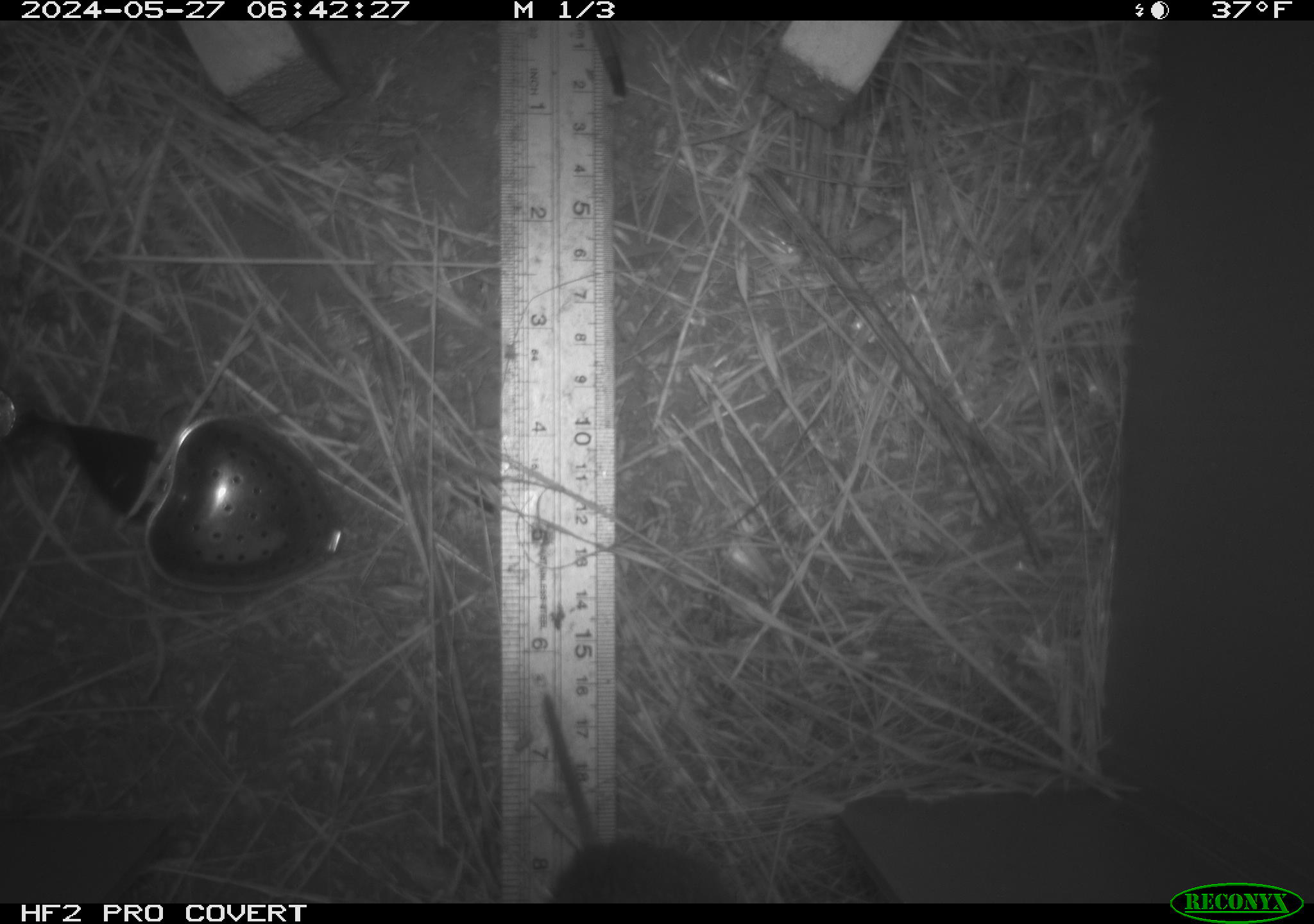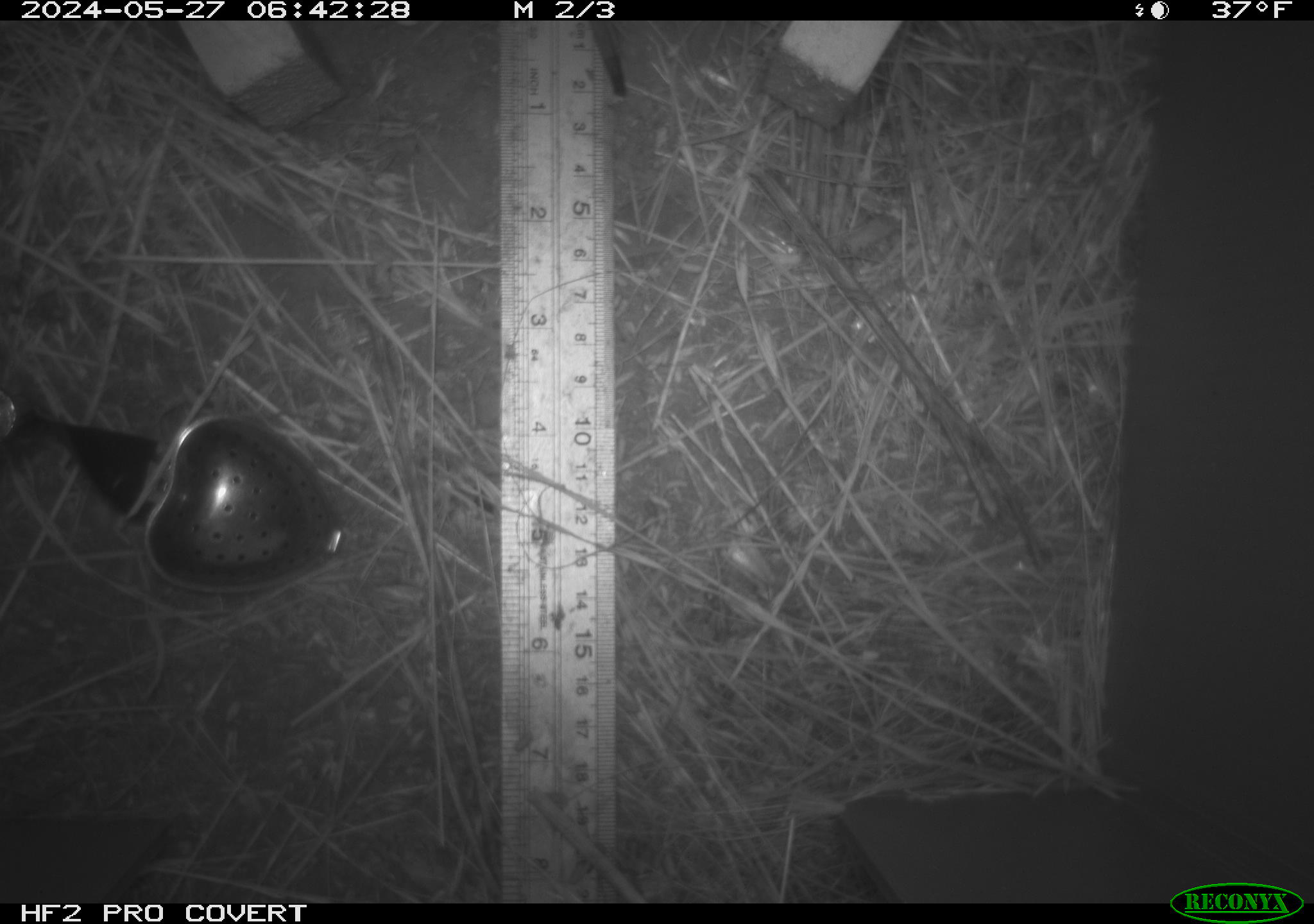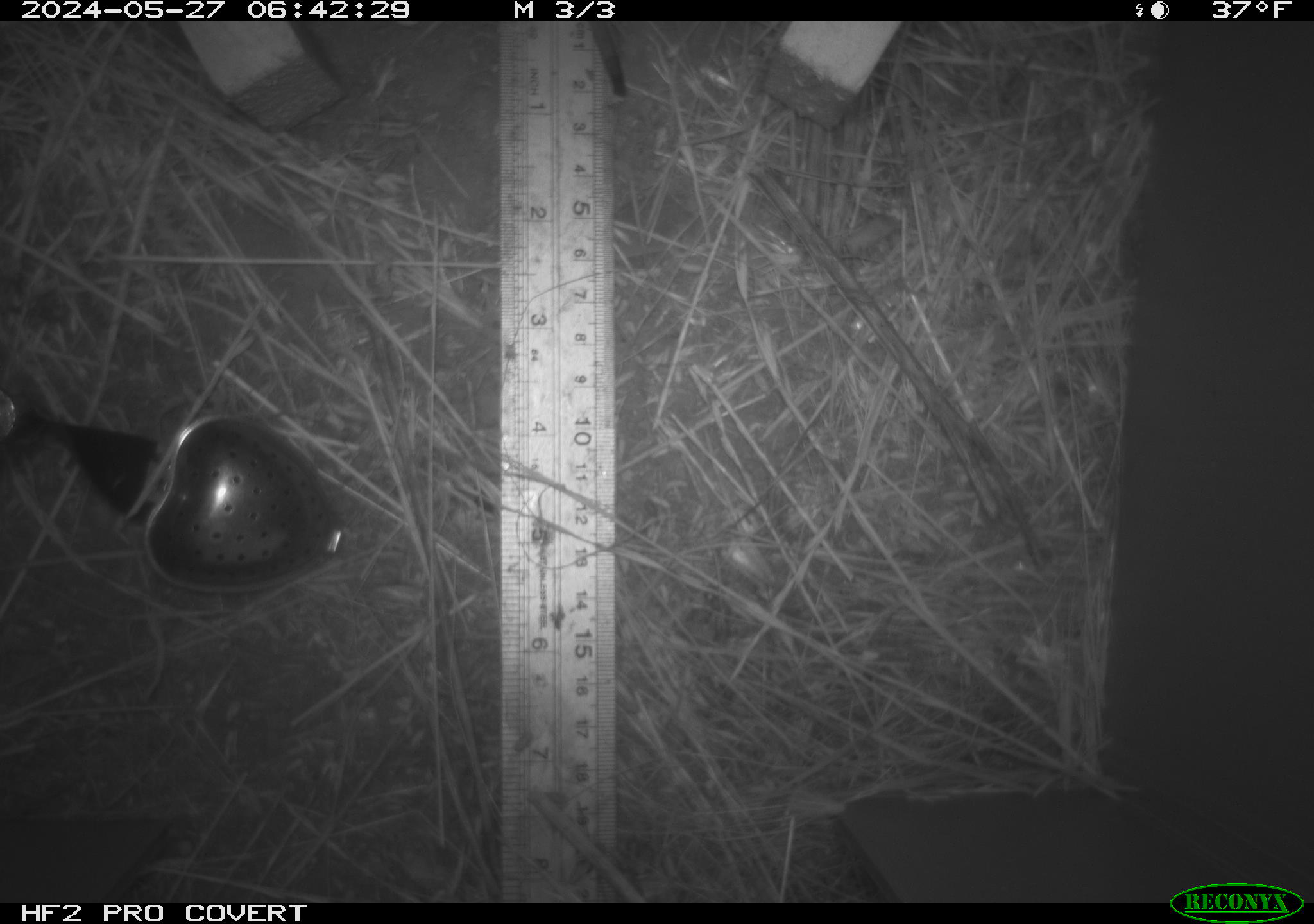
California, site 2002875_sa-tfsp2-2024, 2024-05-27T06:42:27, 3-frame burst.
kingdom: Animalia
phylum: Chordata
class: Mammalia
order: Rodentia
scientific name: Rodentia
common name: rodent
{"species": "rodent (Rodentia)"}